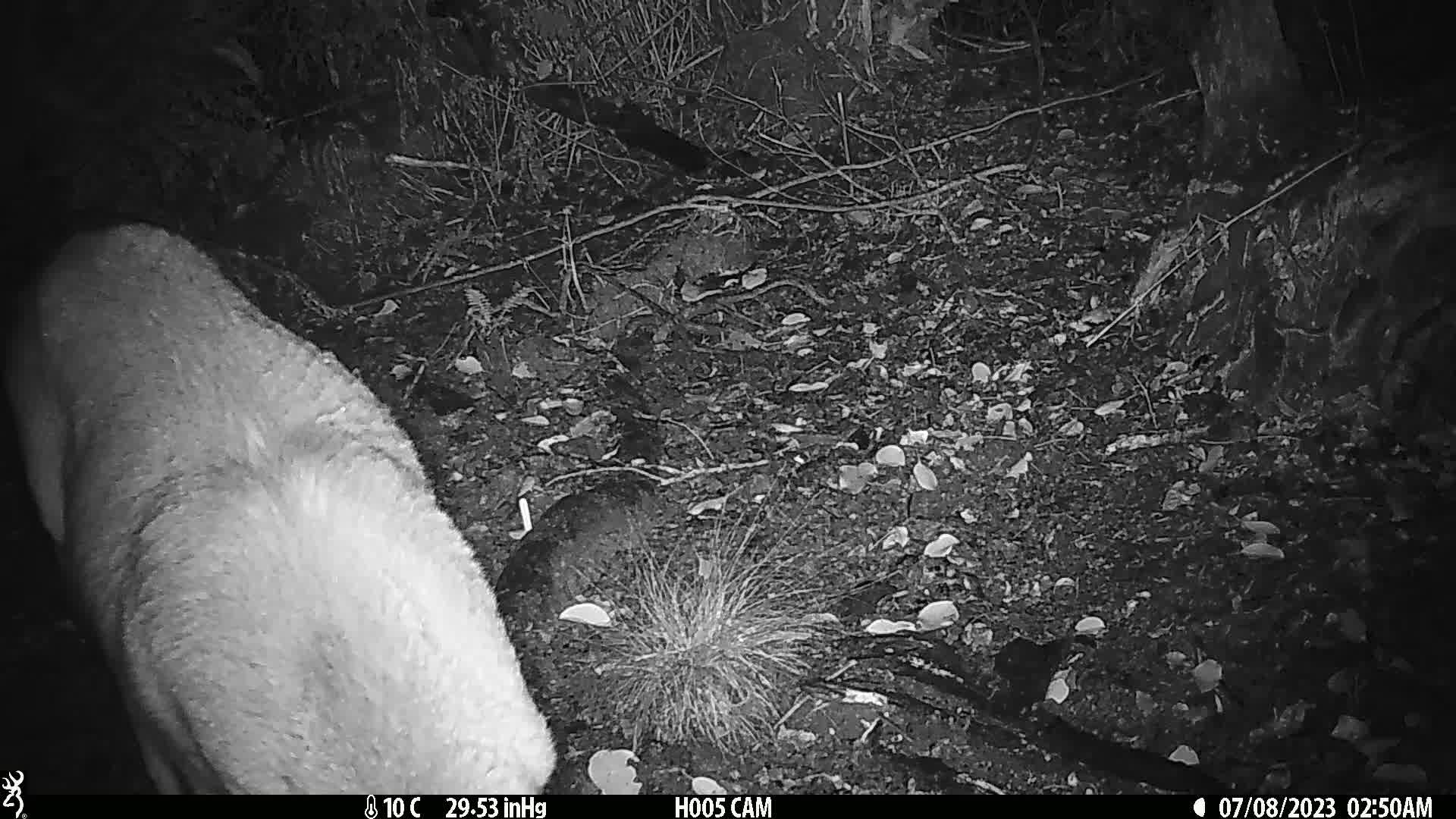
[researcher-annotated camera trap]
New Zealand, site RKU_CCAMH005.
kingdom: Animalia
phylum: Chordata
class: Mammalia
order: Artiodactyla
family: Cervidae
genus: Odocoileus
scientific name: Odocoileus virginianus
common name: white-tailed deer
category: white tailed deer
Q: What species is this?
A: White tailed deer (white-tailed deer) (Odocoileus virginianus).